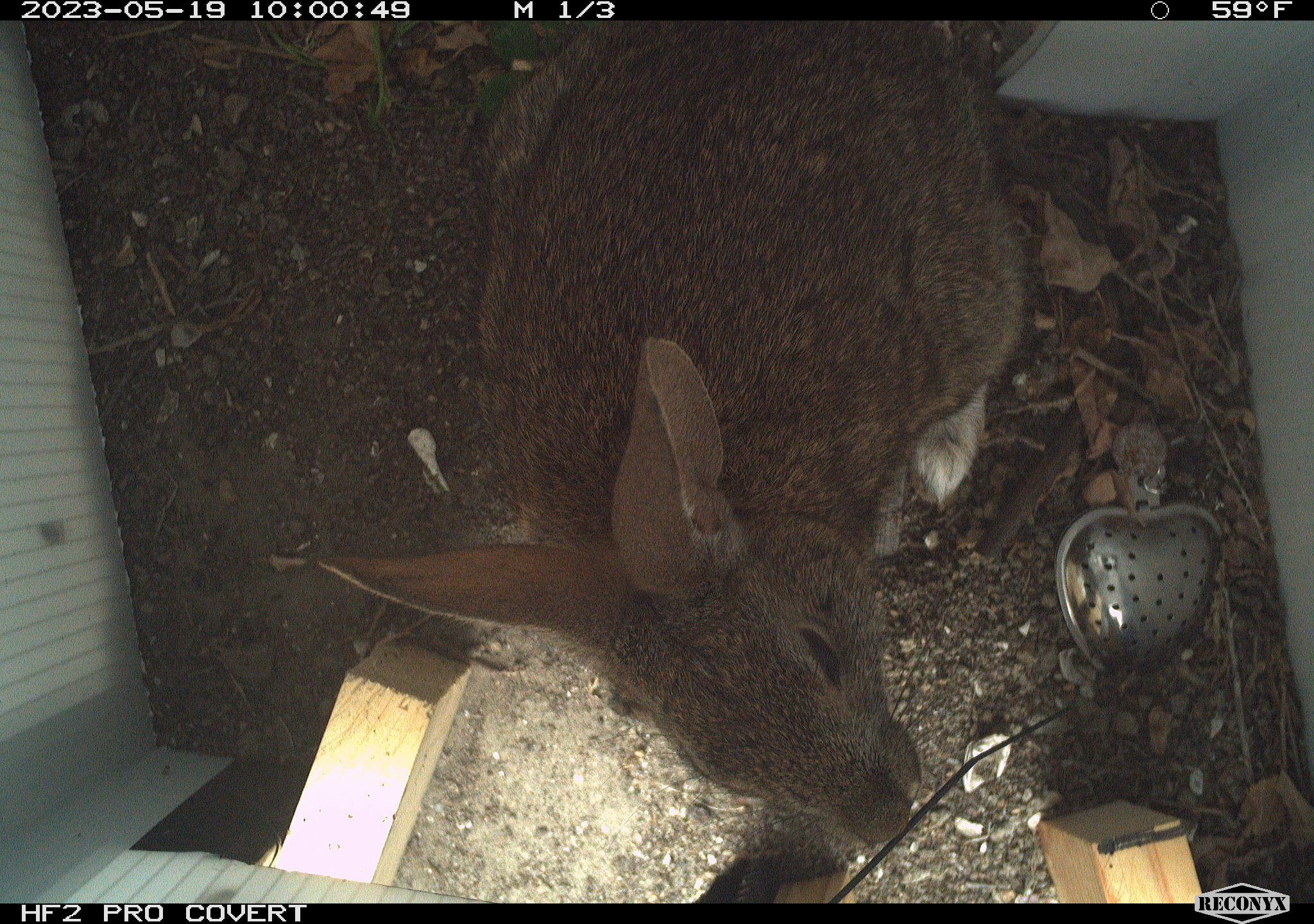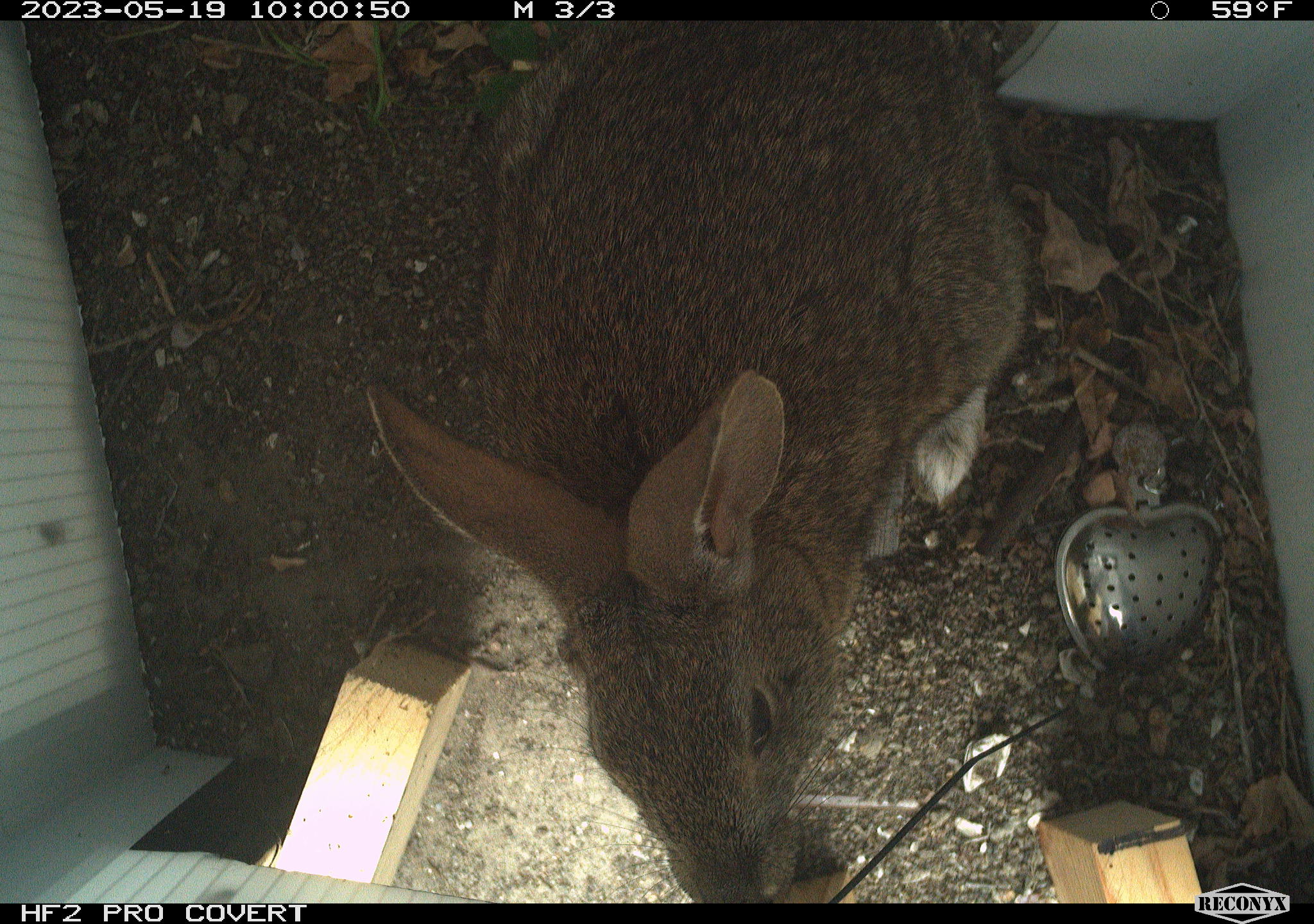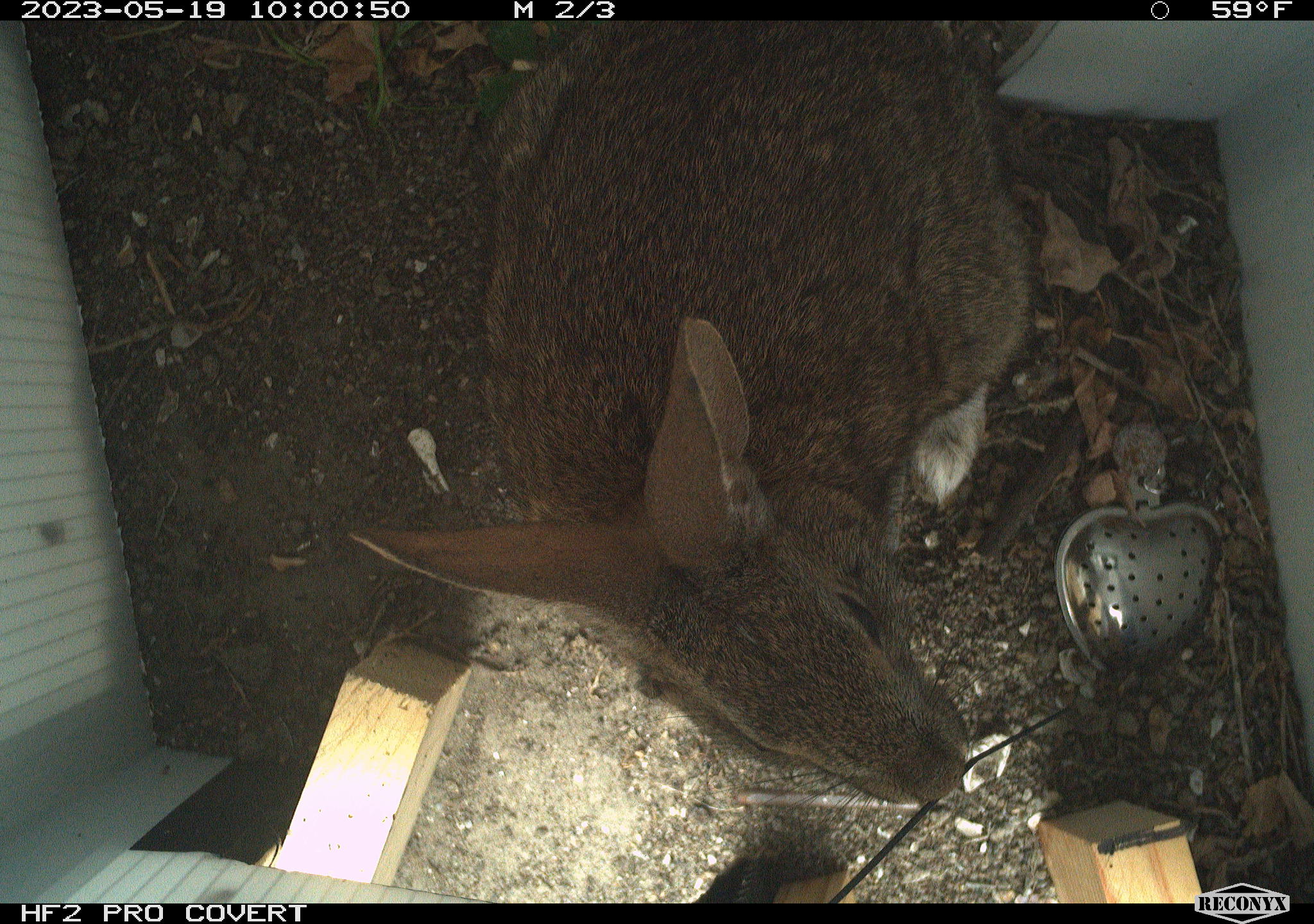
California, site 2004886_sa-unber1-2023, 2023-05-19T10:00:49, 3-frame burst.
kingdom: Animalia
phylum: Chordata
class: Mammalia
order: Lagomorpha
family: Leporidae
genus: Sylvilagus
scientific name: Sylvilagus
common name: cottontail rabbits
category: sylvilagus species